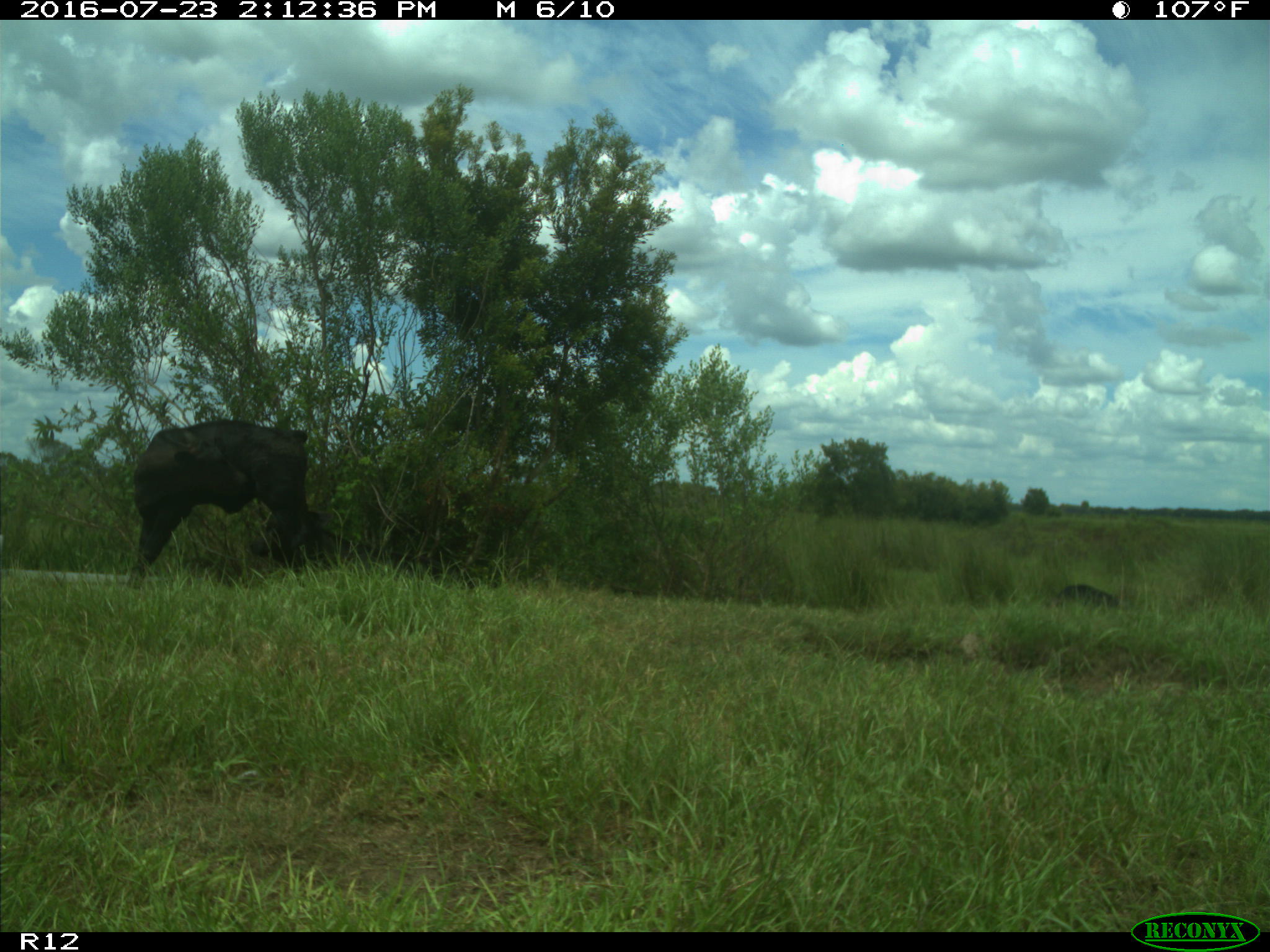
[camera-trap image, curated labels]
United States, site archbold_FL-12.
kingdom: Animalia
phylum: Chordata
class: Mammalia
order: Artiodactyla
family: Bovidae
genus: Bos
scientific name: Bos taurus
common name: domestic cow